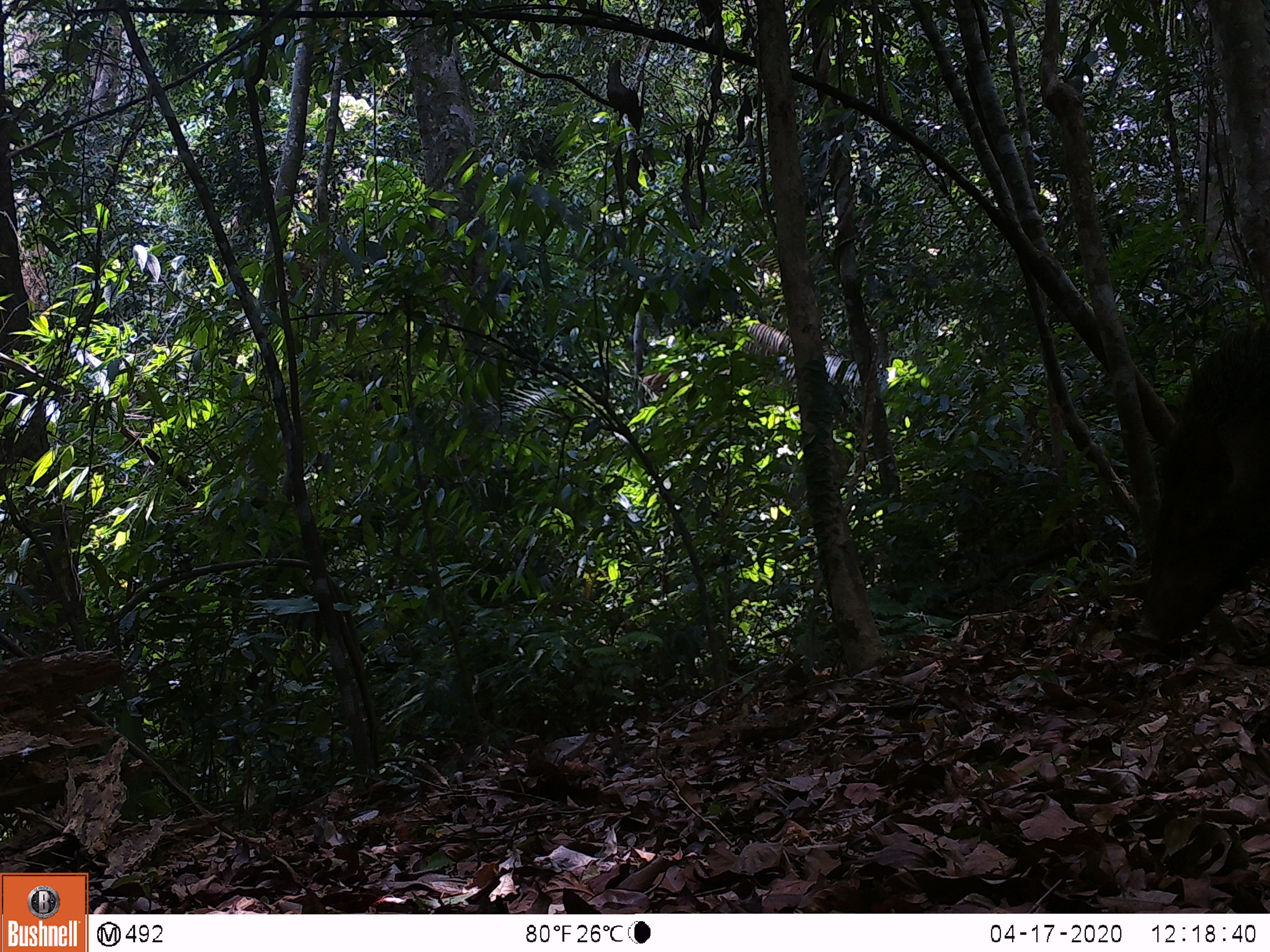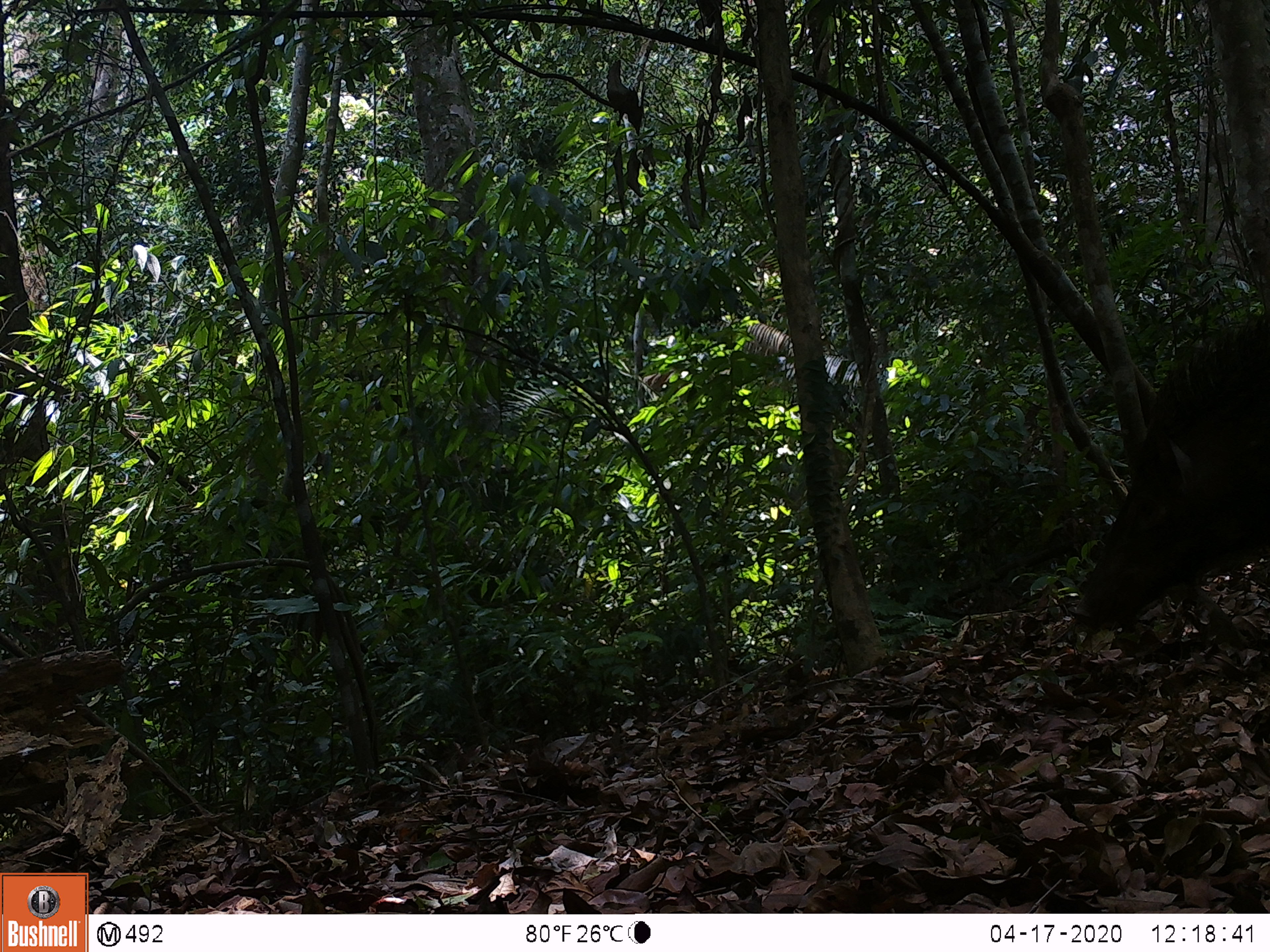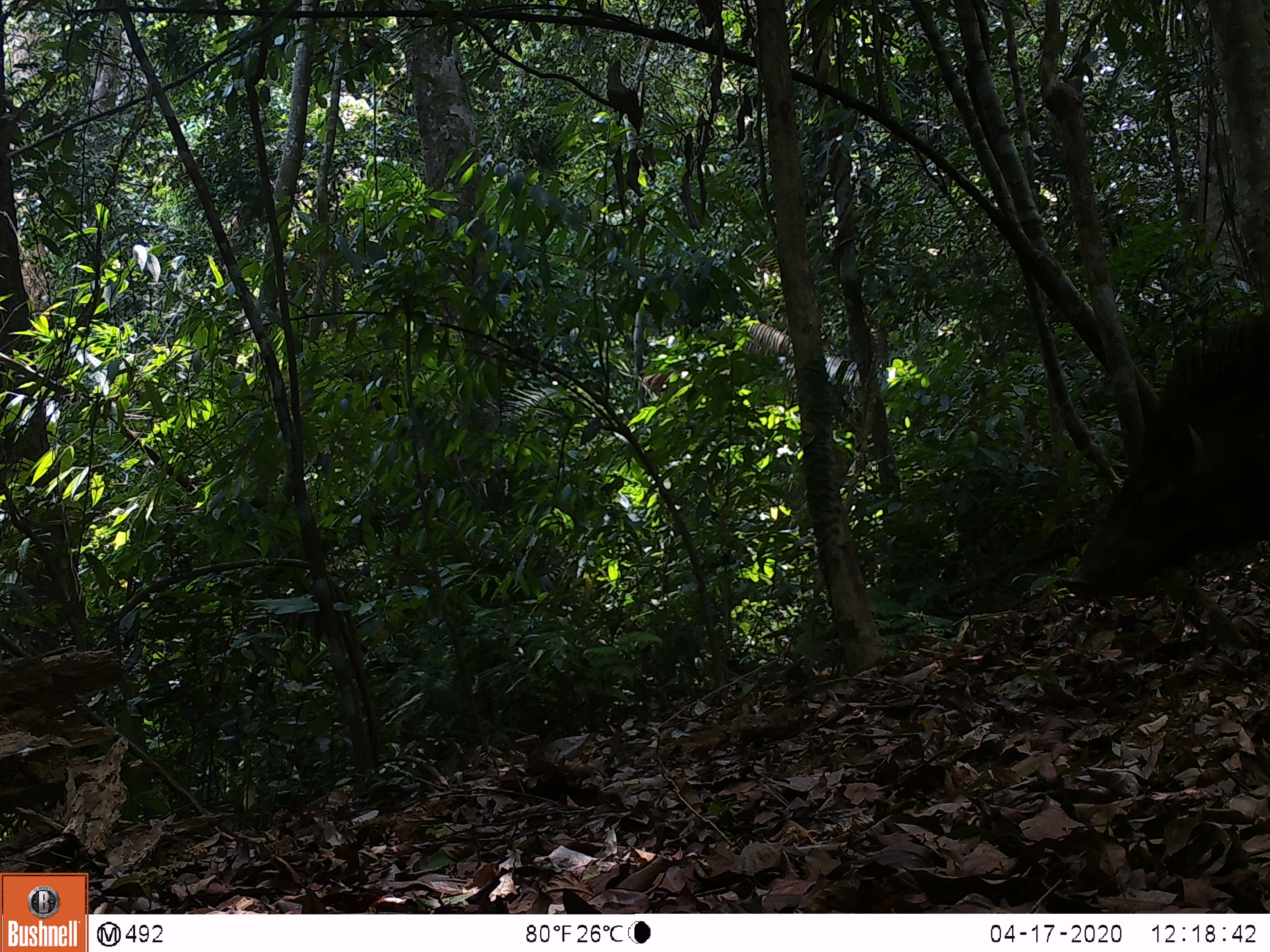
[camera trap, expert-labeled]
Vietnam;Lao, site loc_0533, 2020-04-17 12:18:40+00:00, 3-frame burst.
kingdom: Animalia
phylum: Chordata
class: Mammalia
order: Artiodactyla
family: Suidae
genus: Sus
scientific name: Sus scrofa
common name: eurasian wild pig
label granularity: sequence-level